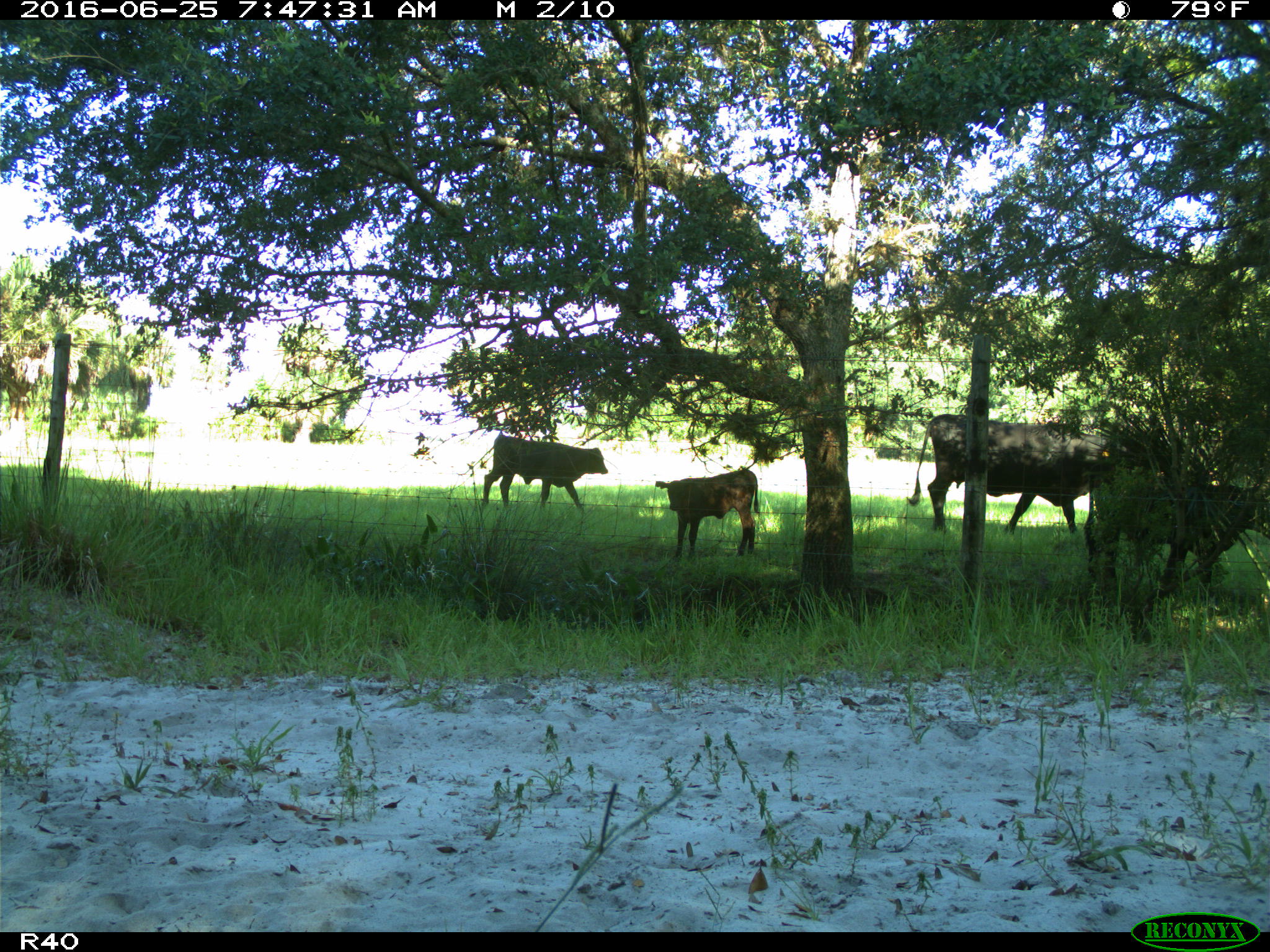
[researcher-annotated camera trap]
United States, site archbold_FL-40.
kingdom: Animalia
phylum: Chordata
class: Mammalia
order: Artiodactyla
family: Bovidae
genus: Bos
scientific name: Bos taurus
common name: domestic cow